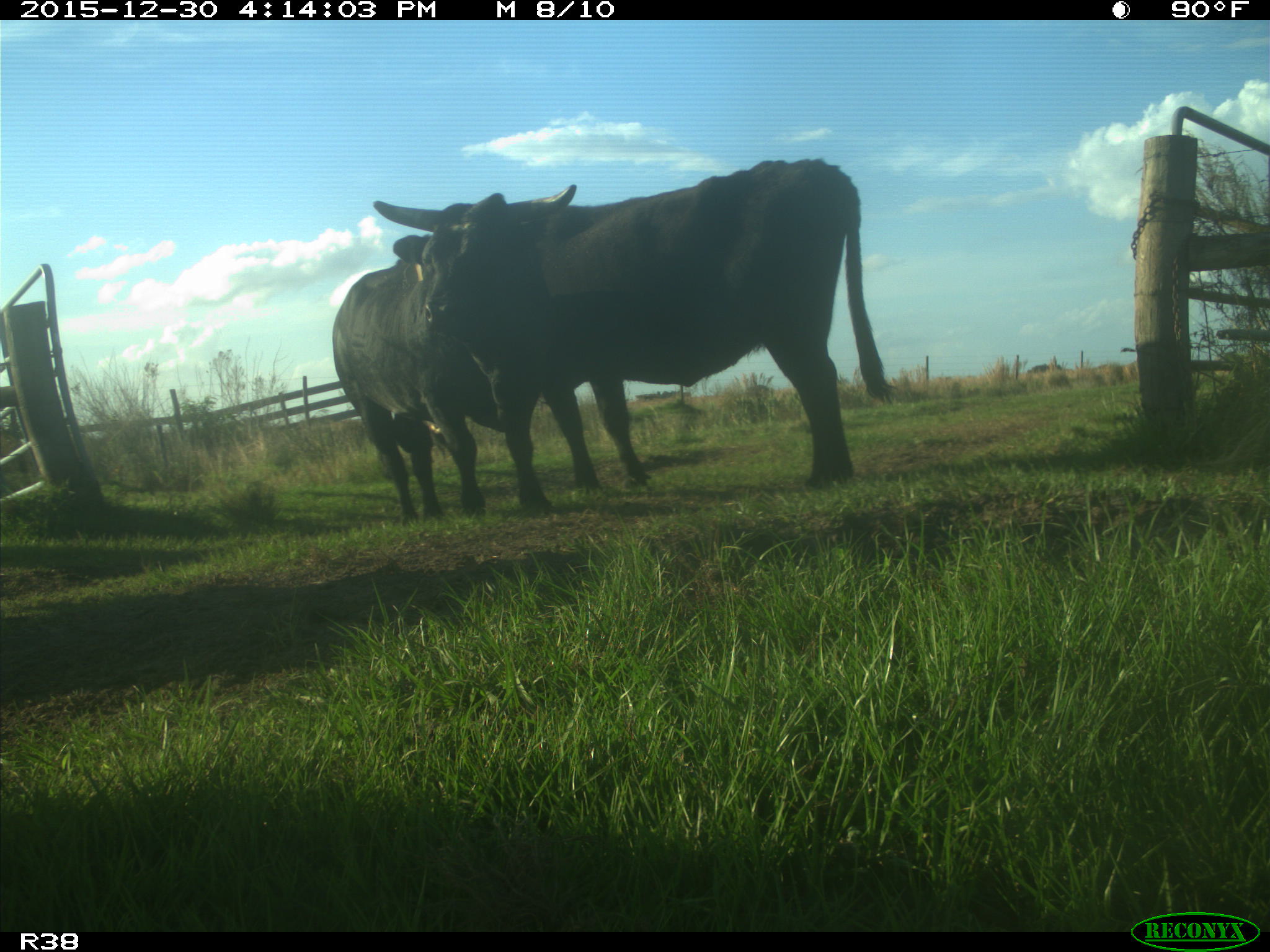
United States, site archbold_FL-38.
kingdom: Animalia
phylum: Chordata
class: Mammalia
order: Artiodactyla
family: Bovidae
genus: Bos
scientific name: Bos taurus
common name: domestic cow